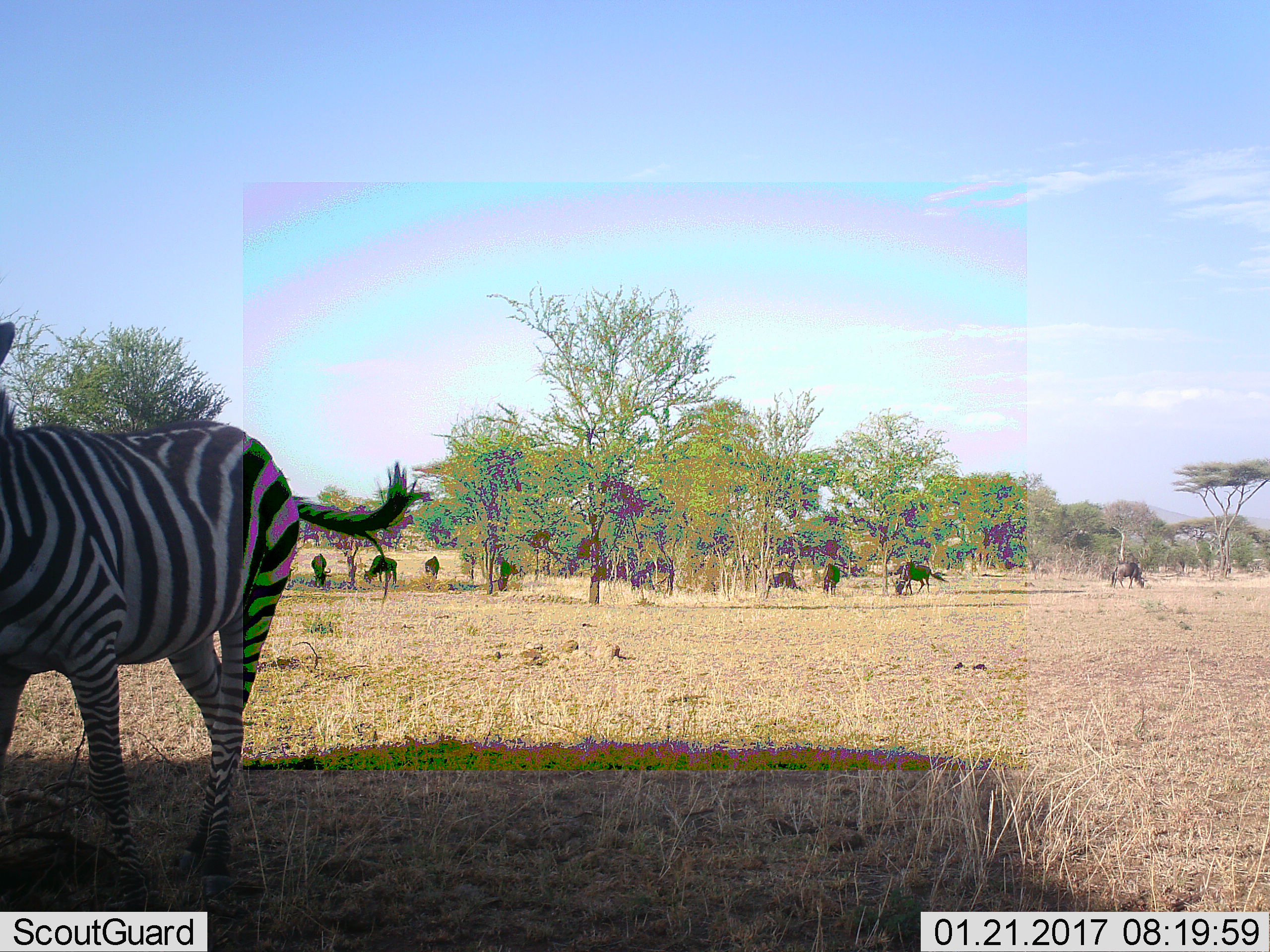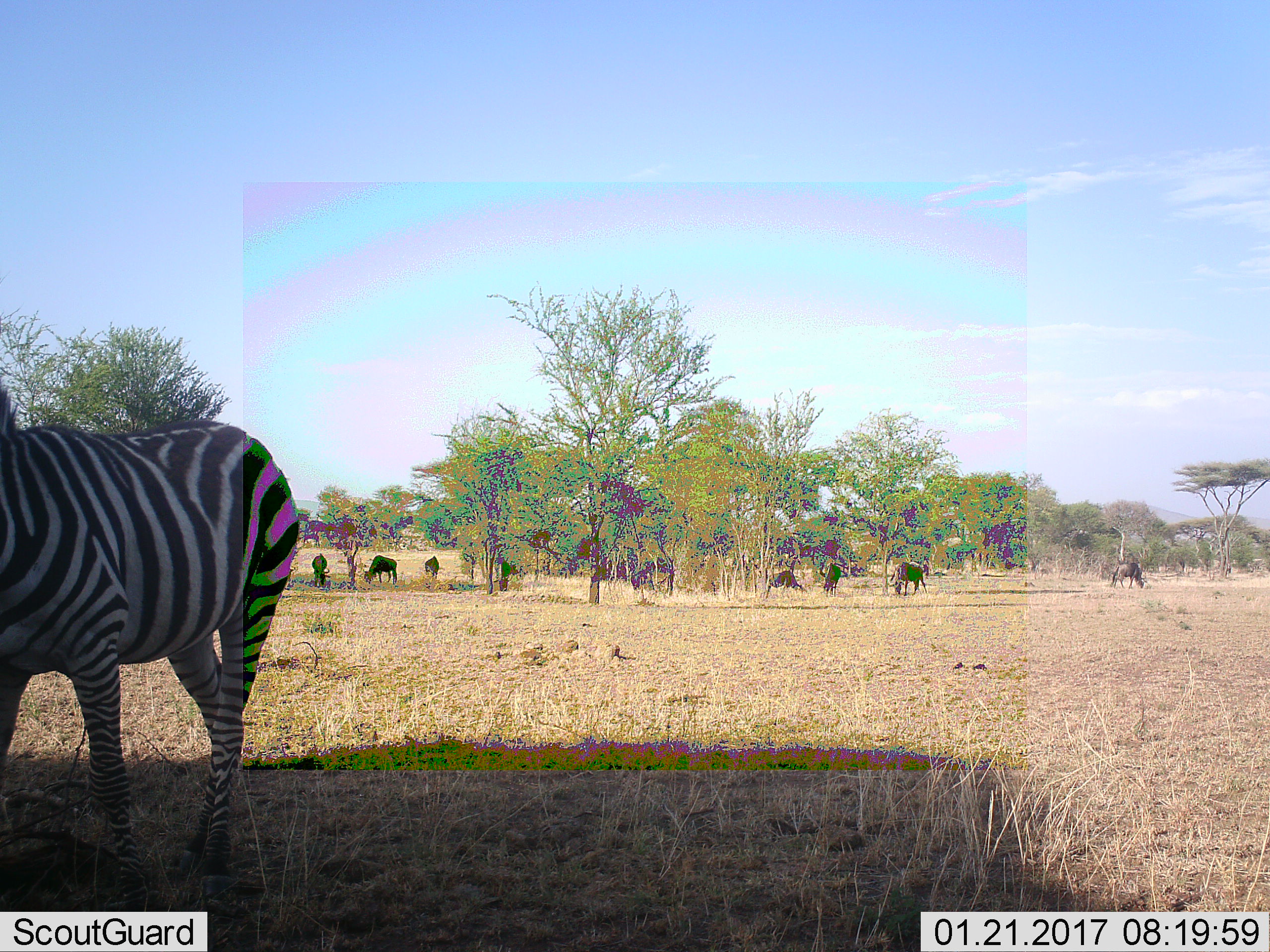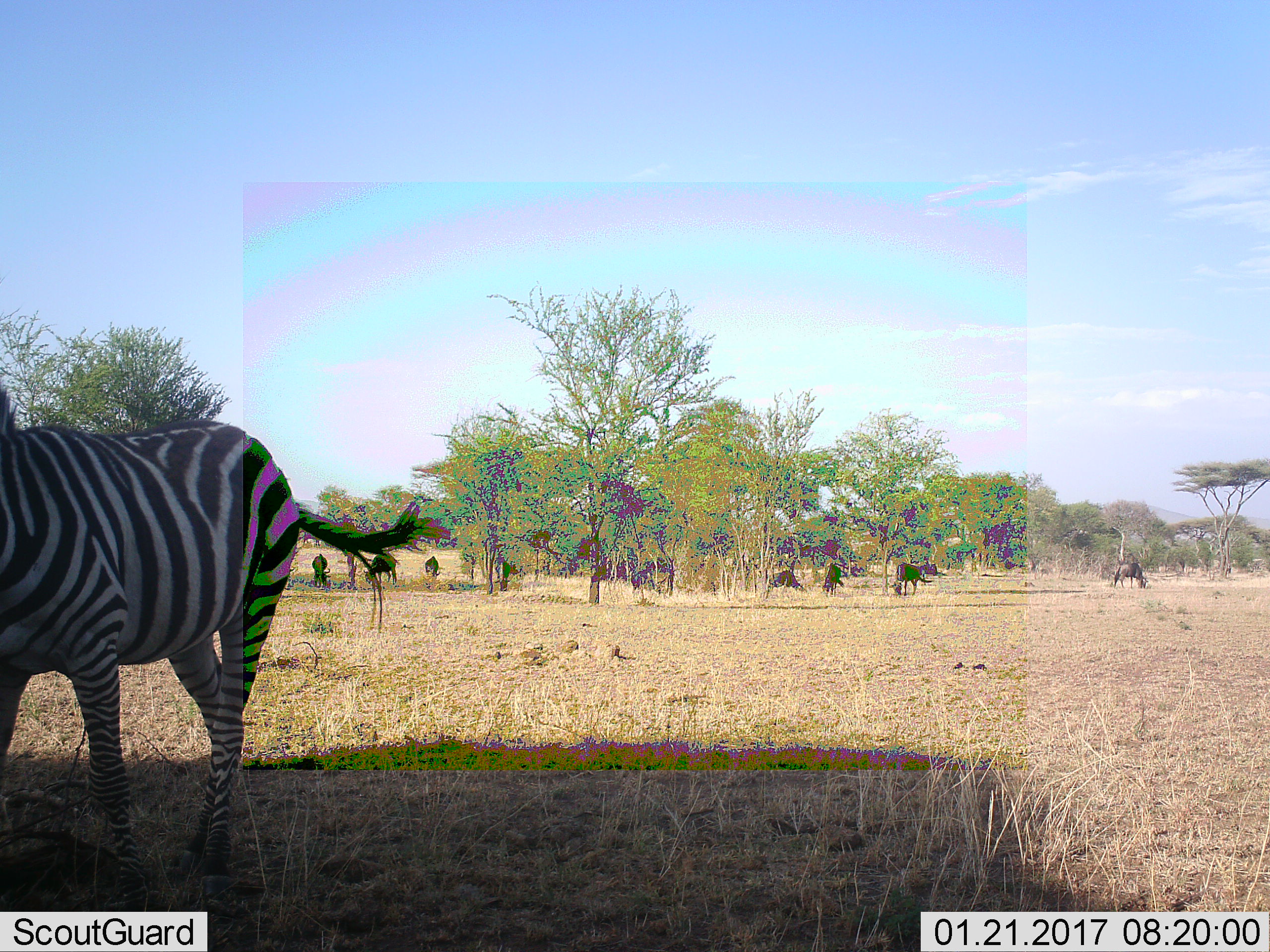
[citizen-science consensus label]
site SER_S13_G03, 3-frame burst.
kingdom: Animalia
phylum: Chordata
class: Mammalia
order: Artiodactyla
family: Bovidae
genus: Connochaetes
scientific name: Connochaetes taurinus taurinus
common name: blue wildebeest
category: wildebeestblue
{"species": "wildebeestblue (blue wildebeest) (Connochaetes taurinus taurinus)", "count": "8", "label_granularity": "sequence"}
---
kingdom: Animalia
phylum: Chordata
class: Mammalia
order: Perissodactyla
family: Equidae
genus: Equus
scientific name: Equus quagga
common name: plains zebra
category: zebraplains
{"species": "zebraplains (plains zebra) (Equus quagga)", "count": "1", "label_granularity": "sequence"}